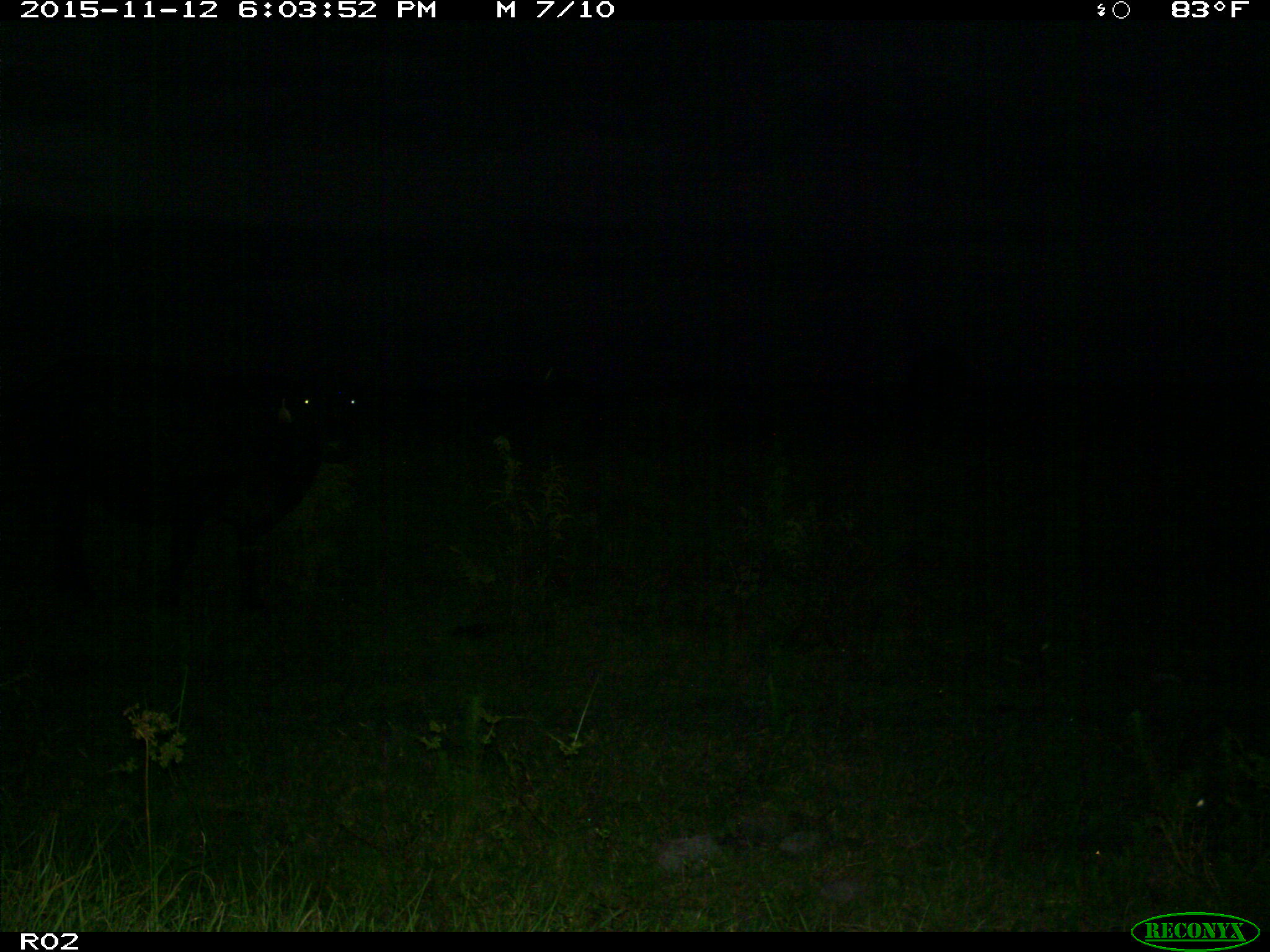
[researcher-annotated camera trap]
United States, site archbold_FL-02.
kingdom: Animalia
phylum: Chordata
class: Mammalia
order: Artiodactyla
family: Bovidae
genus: Bos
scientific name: Bos taurus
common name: domestic cow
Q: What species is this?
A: Bos taurus (domestic cow).